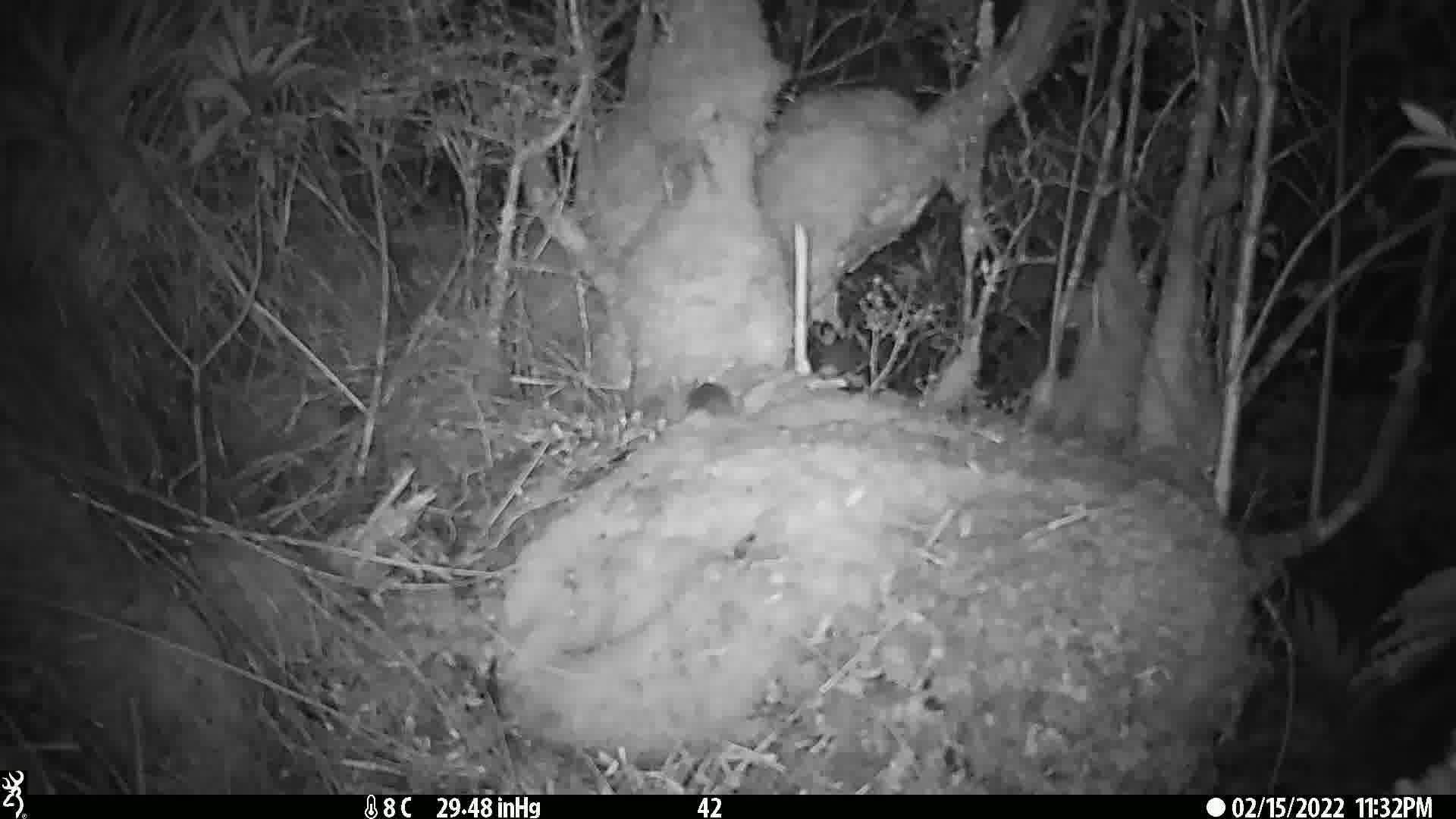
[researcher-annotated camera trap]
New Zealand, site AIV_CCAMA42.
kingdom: Animalia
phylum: Chordata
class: Mammalia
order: Rodentia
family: Muridae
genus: Mus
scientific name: Mus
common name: mouse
Mouse (Mus).